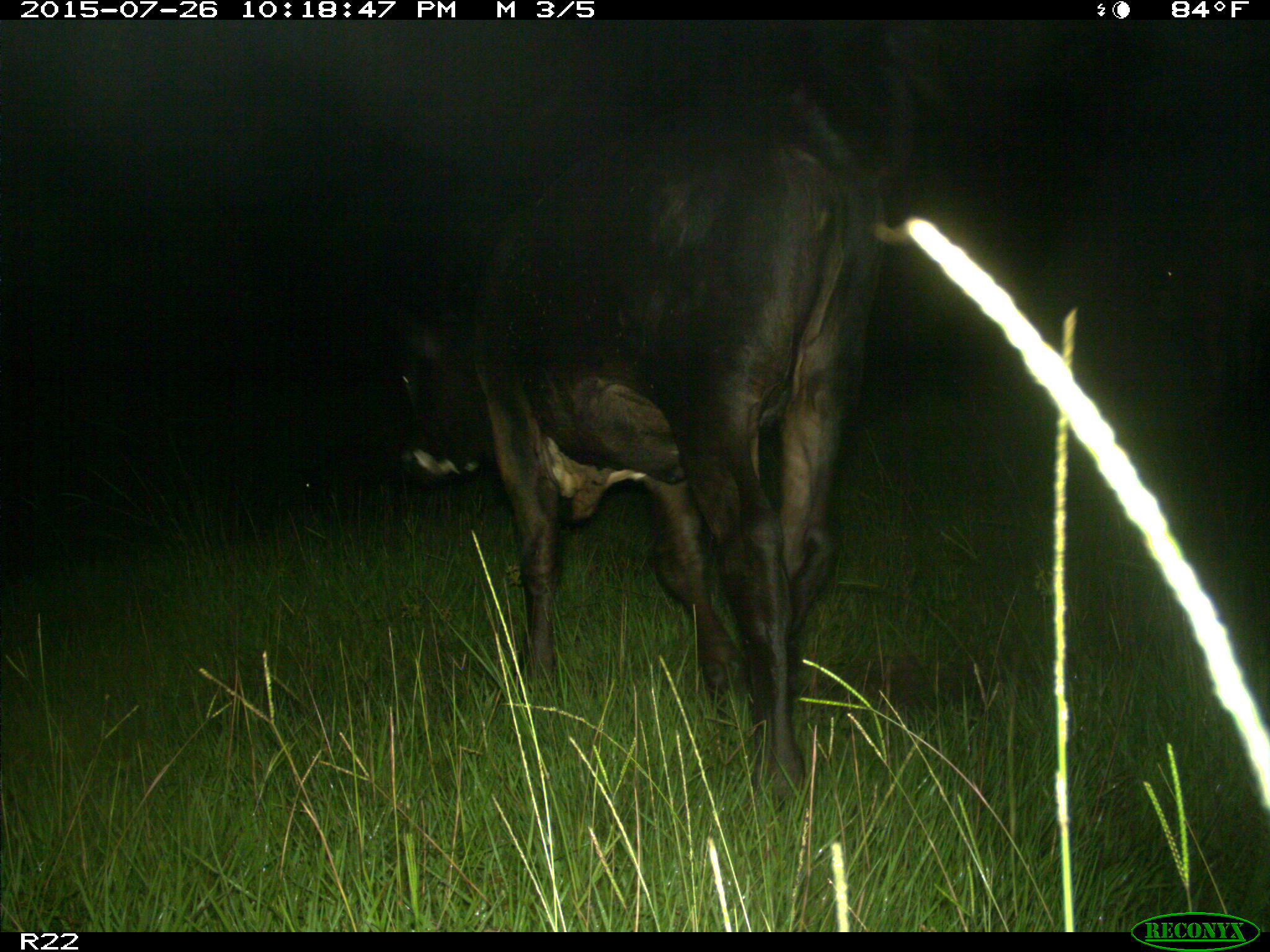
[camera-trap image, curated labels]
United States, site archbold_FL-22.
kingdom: Animalia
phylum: Chordata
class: Mammalia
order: Artiodactyla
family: Bovidae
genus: Bos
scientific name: Bos taurus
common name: domestic cow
Bos taurus (domestic cow).